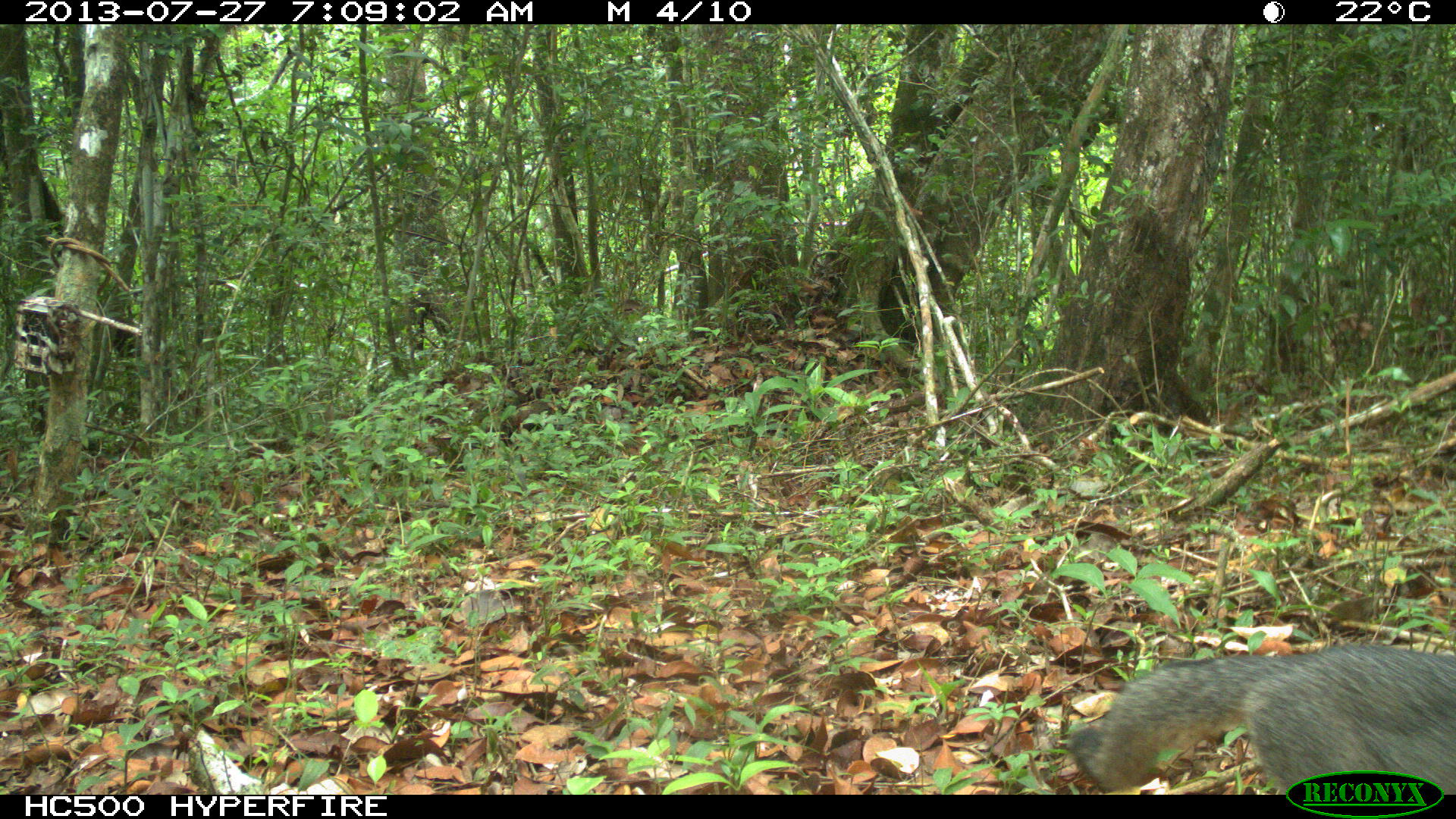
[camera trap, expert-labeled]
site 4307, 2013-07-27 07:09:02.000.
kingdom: Animalia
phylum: Chordata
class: Mammalia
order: Carnivora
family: Canidae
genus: Urocyon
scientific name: Urocyon cinereoargenteus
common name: gray fox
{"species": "Urocyon cinereoargenteus (gray fox)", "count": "1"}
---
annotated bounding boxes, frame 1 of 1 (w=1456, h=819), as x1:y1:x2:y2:
urocyon cinereoargenteus: 1067:640:1455:795